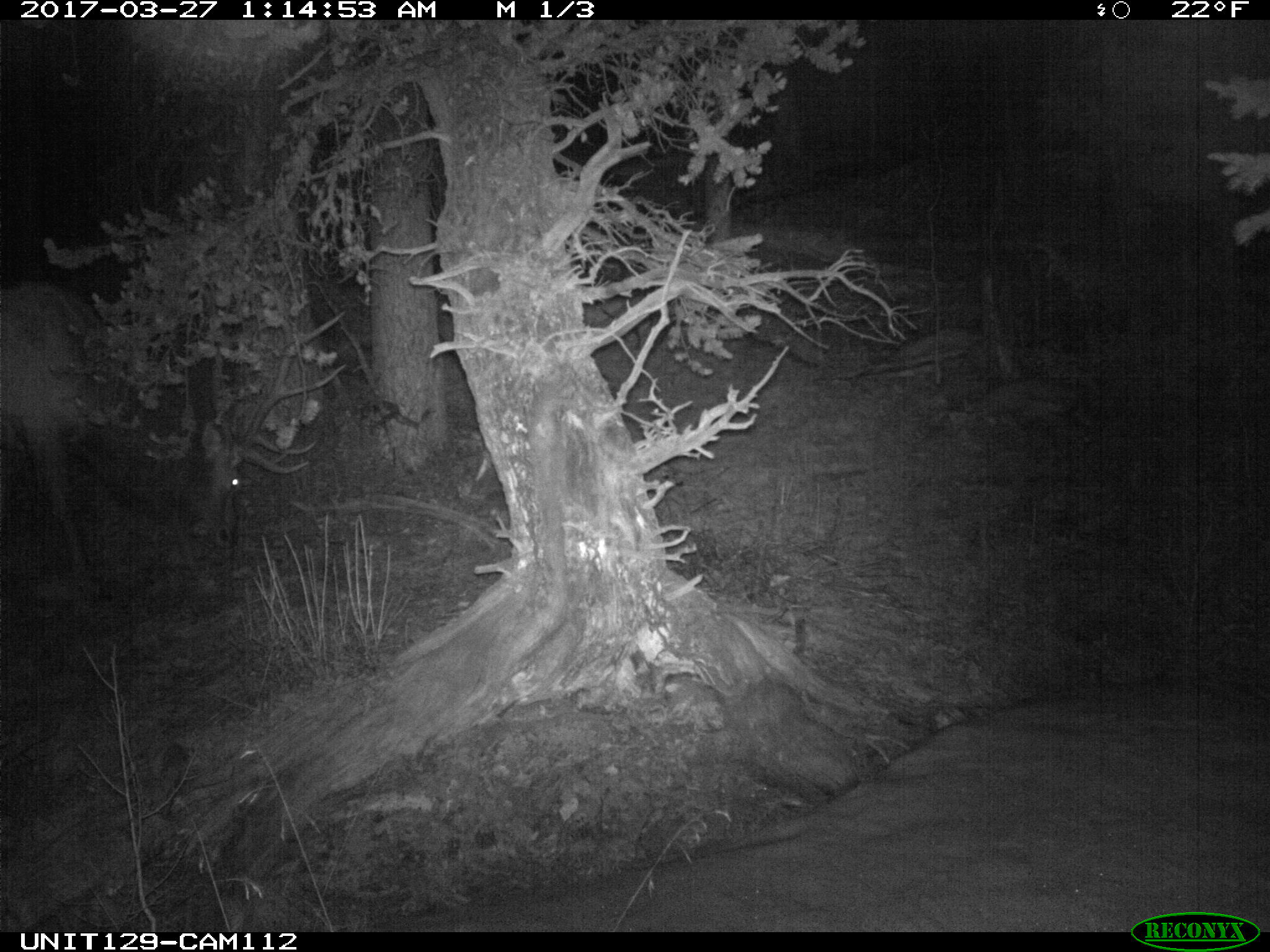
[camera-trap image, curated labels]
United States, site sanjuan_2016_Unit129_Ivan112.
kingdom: Animalia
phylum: Chordata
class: Mammalia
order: Artiodactyla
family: Cervidae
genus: Cervus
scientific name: Cervus elaphus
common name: red deer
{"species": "Cervus elaphus (red deer)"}